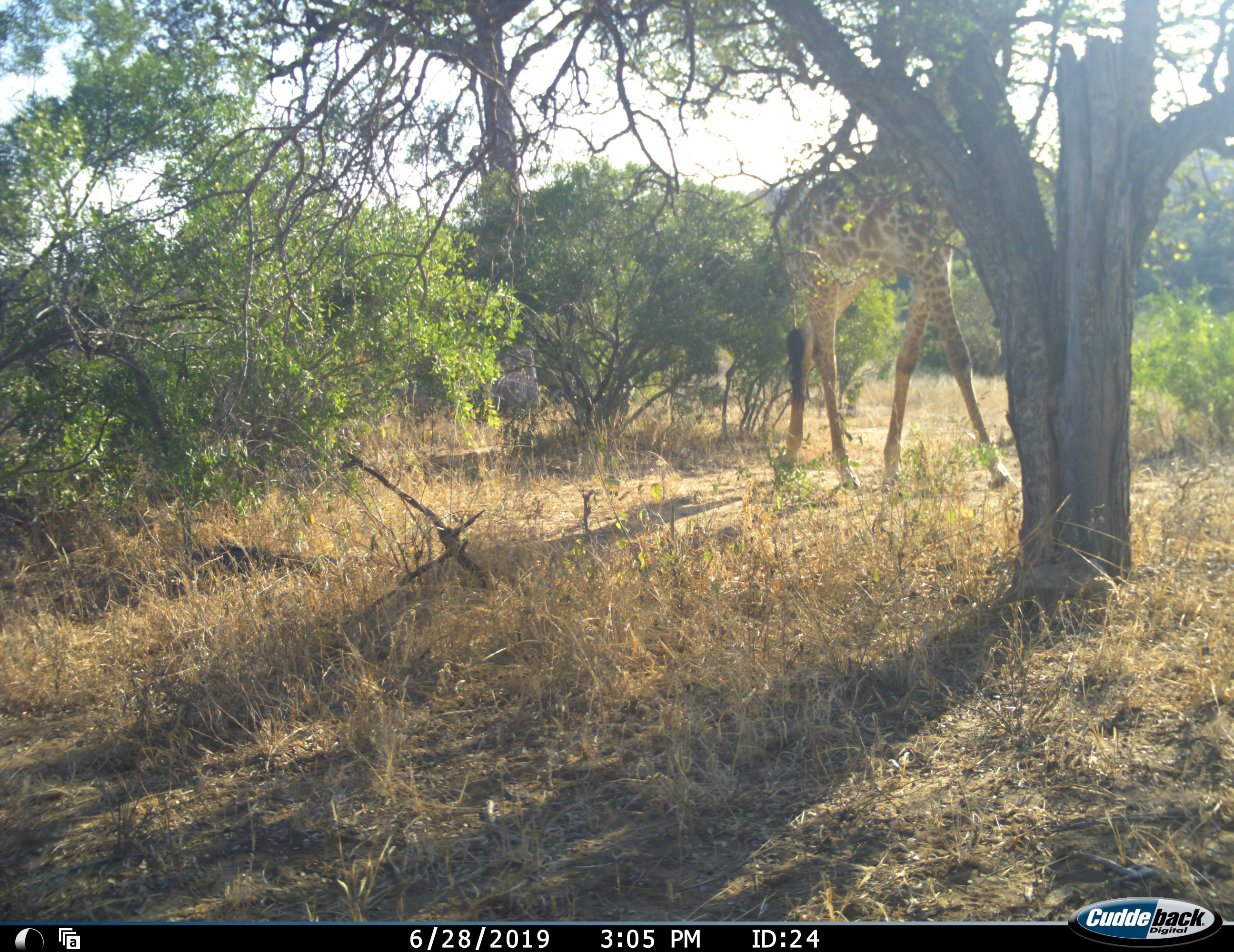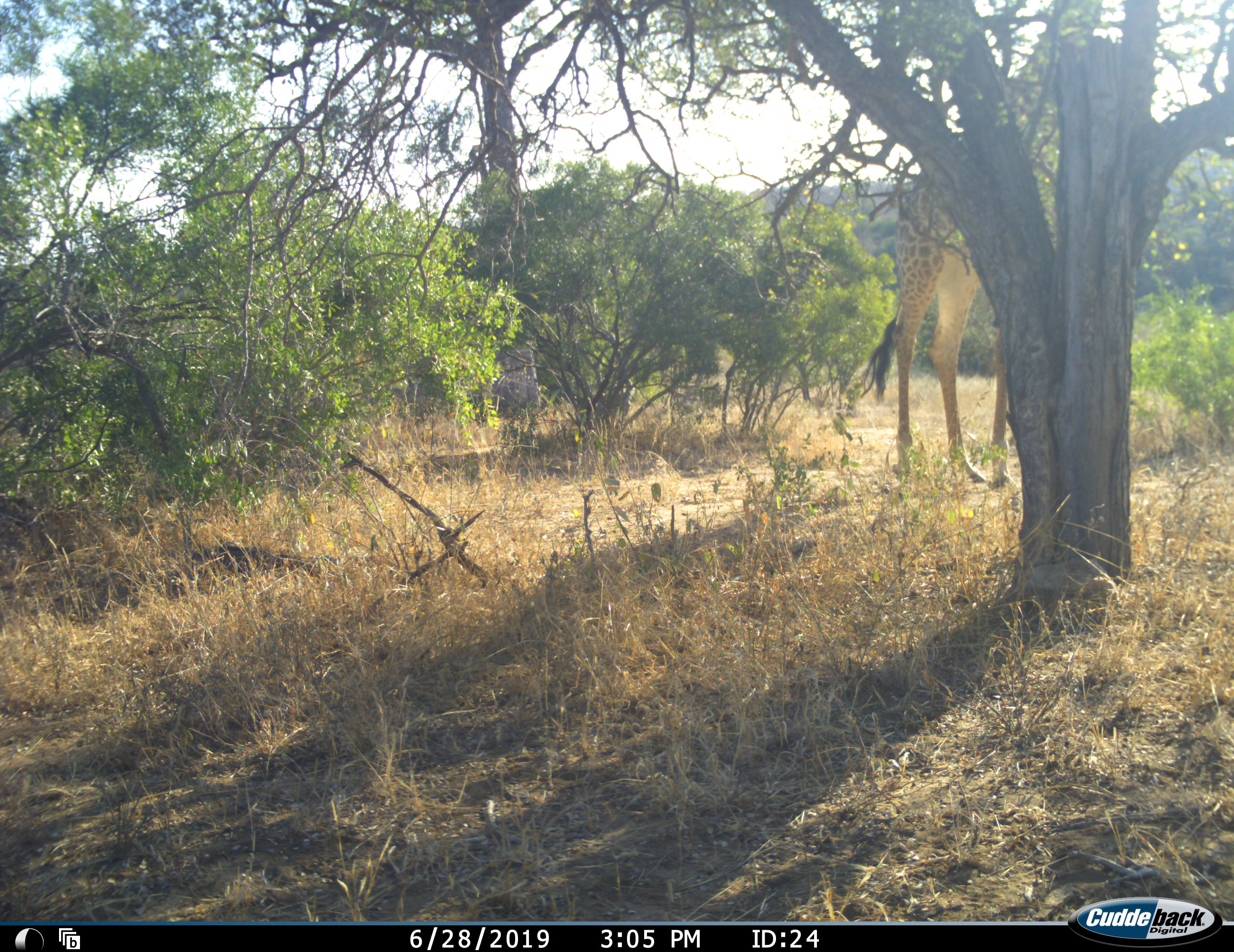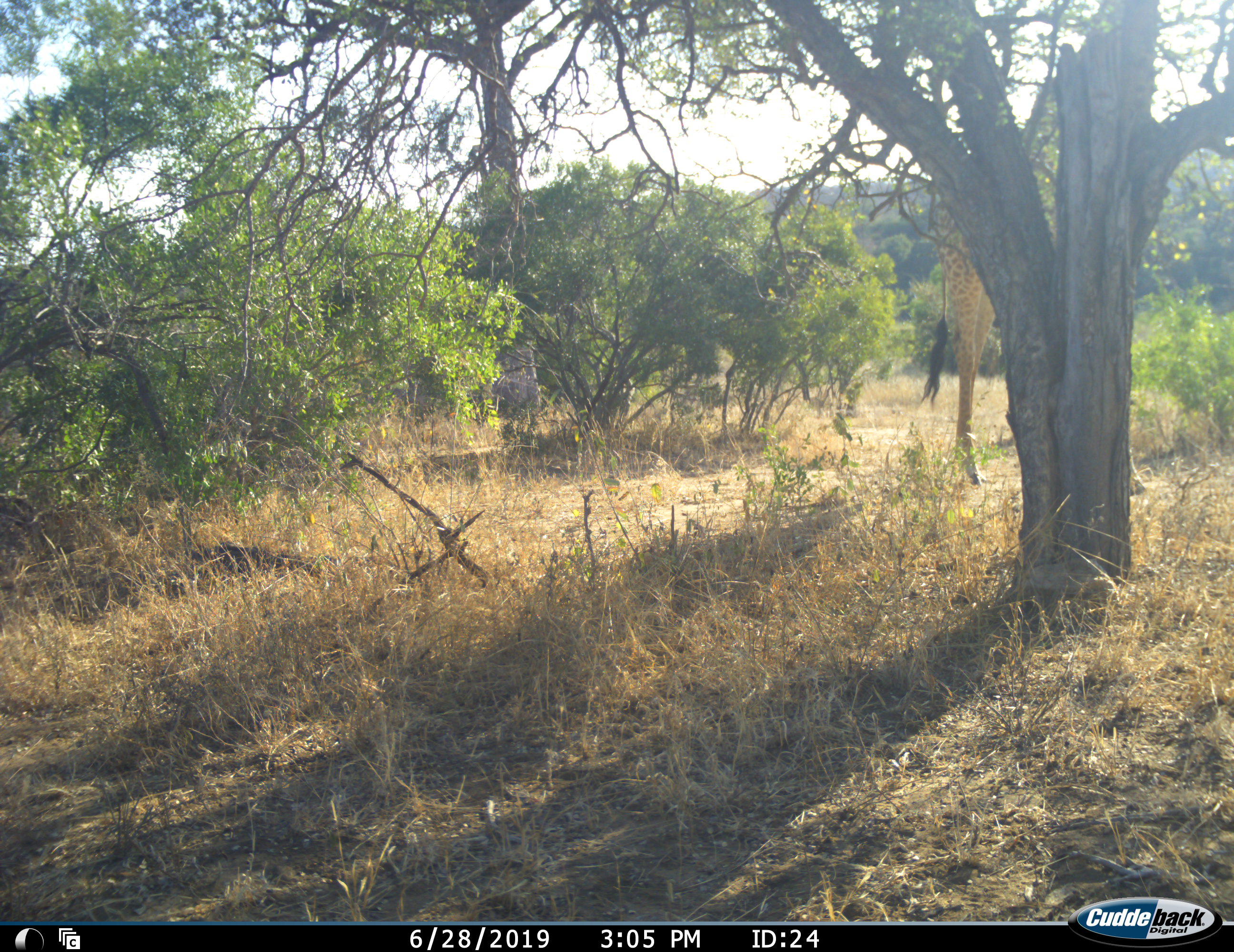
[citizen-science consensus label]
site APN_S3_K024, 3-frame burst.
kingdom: Animalia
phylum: Chordata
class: Mammalia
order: Artiodactyla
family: Giraffidae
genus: Giraffa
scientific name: Giraffa camelopardalis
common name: giraffe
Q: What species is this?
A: Giraffe (Giraffa camelopardalis).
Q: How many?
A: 1.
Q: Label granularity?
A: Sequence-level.